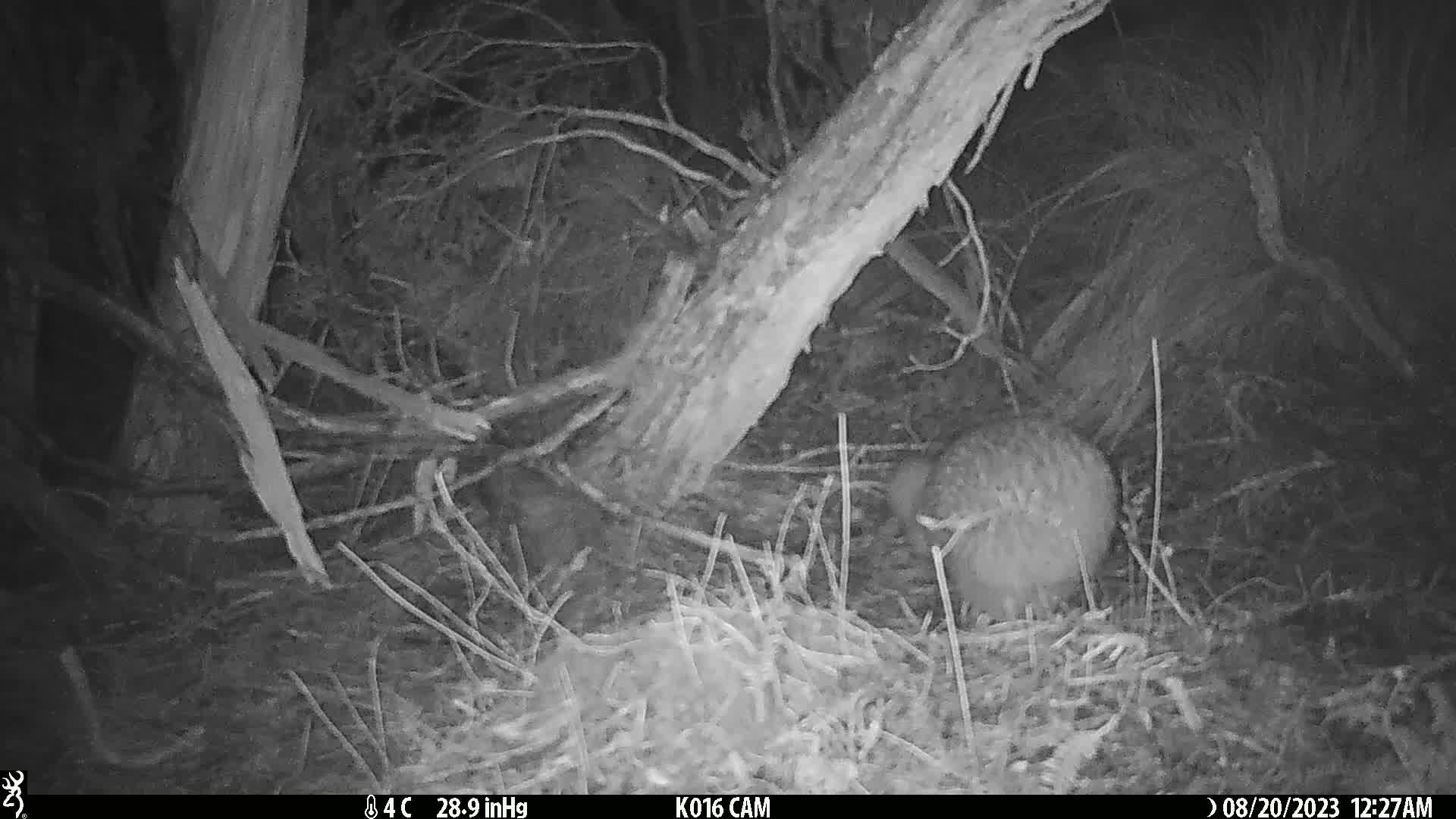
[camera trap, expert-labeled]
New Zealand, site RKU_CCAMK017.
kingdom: Animalia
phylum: Chordata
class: Aves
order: Apterygiformes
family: Apterygidae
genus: Apteryx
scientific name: Apteryx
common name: kiwi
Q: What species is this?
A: Kiwi (Apteryx).